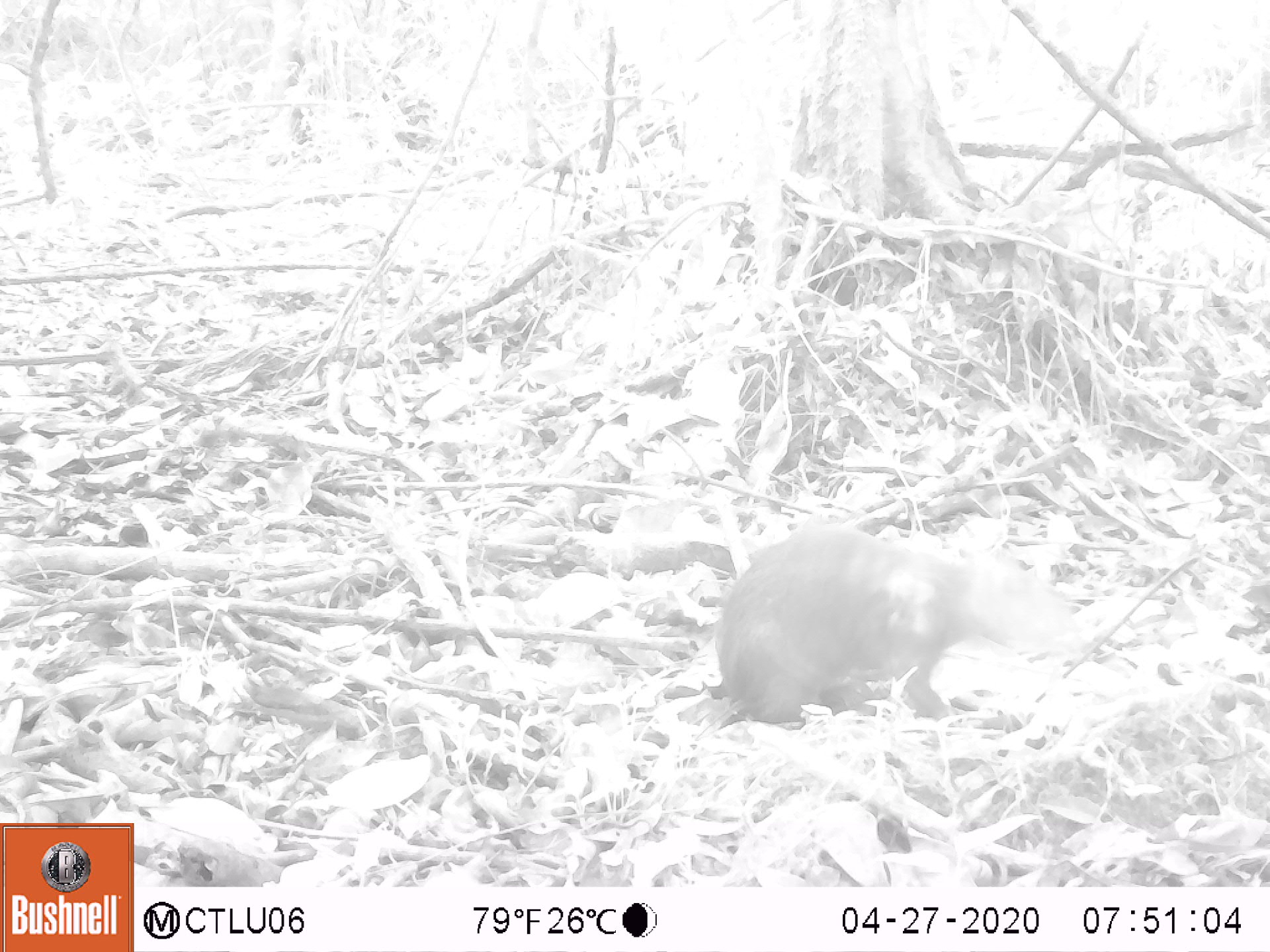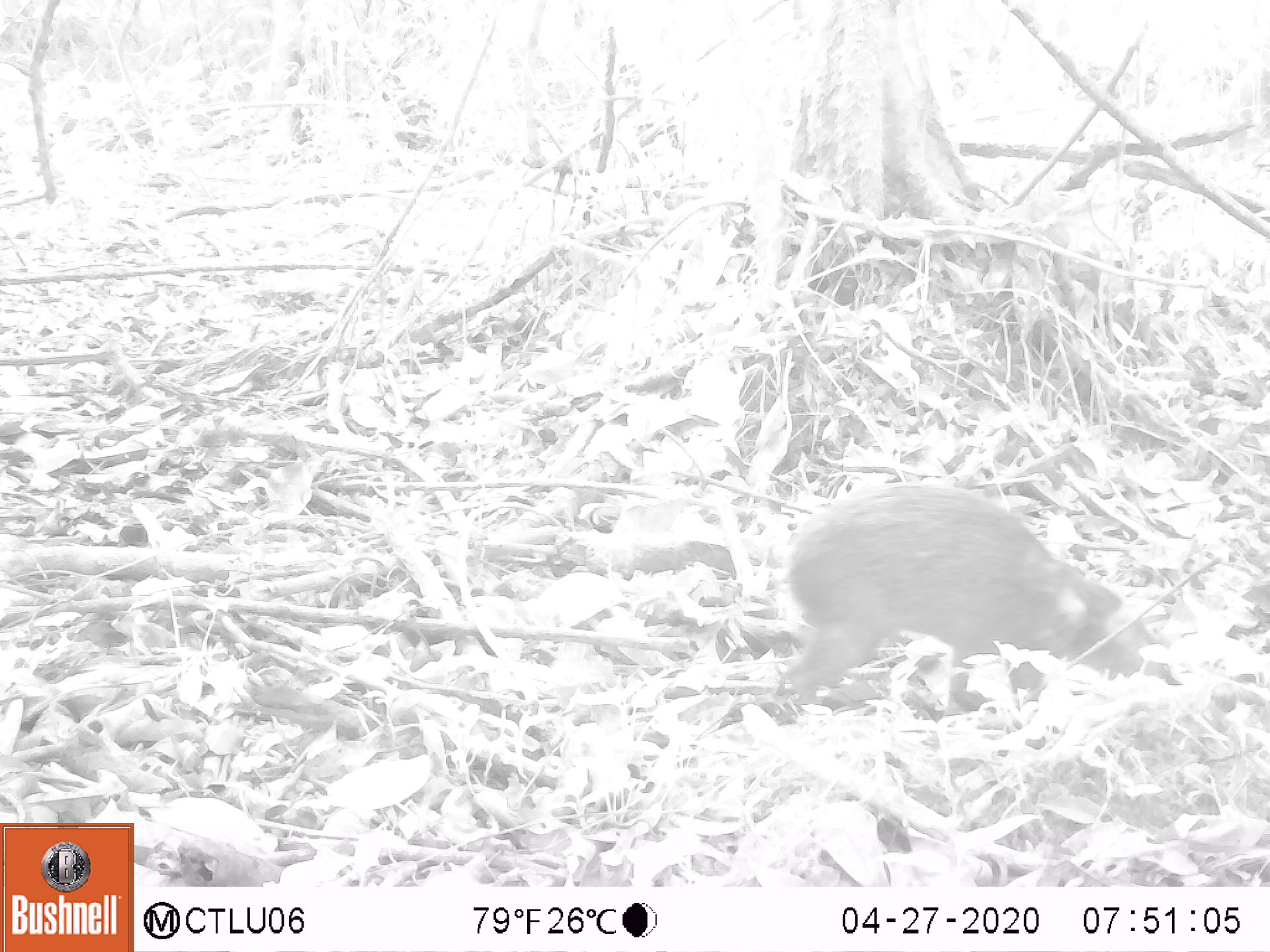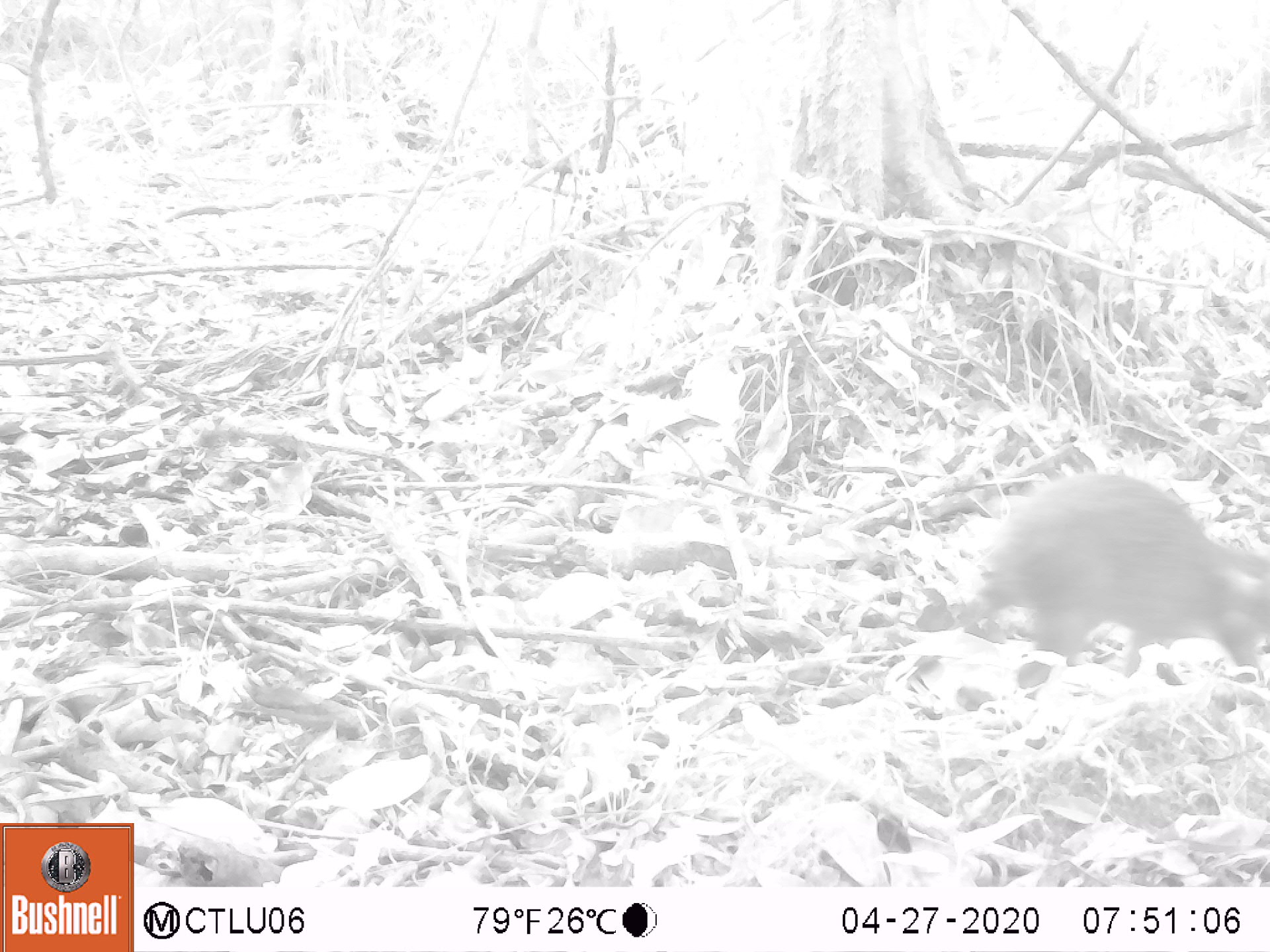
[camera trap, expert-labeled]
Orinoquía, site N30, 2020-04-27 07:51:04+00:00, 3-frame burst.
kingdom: Animalia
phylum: Chordata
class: Mammalia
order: Rodentia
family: Dasyproctidae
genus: Dasyprocta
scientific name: Dasyprocta fuliginosa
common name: black agouti